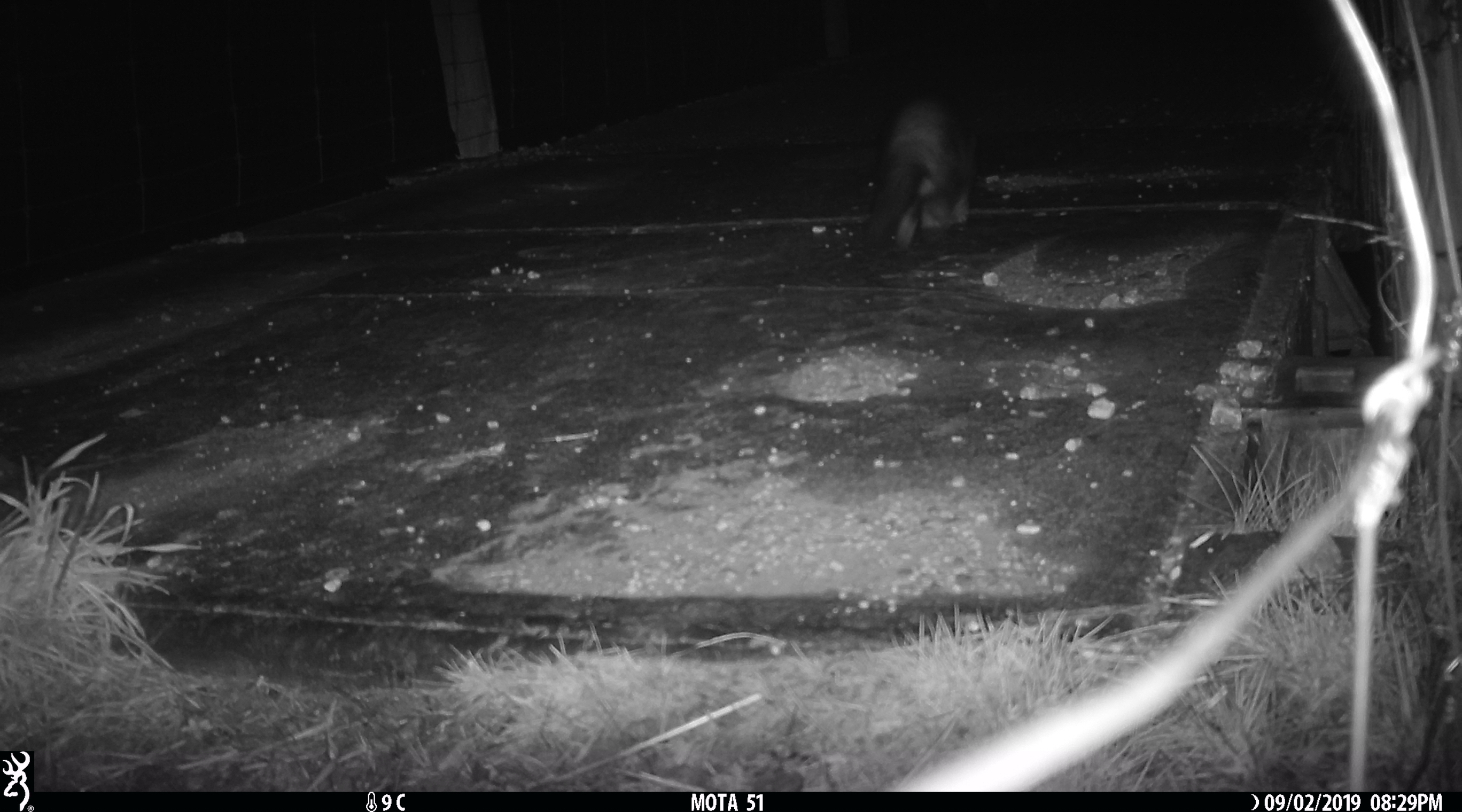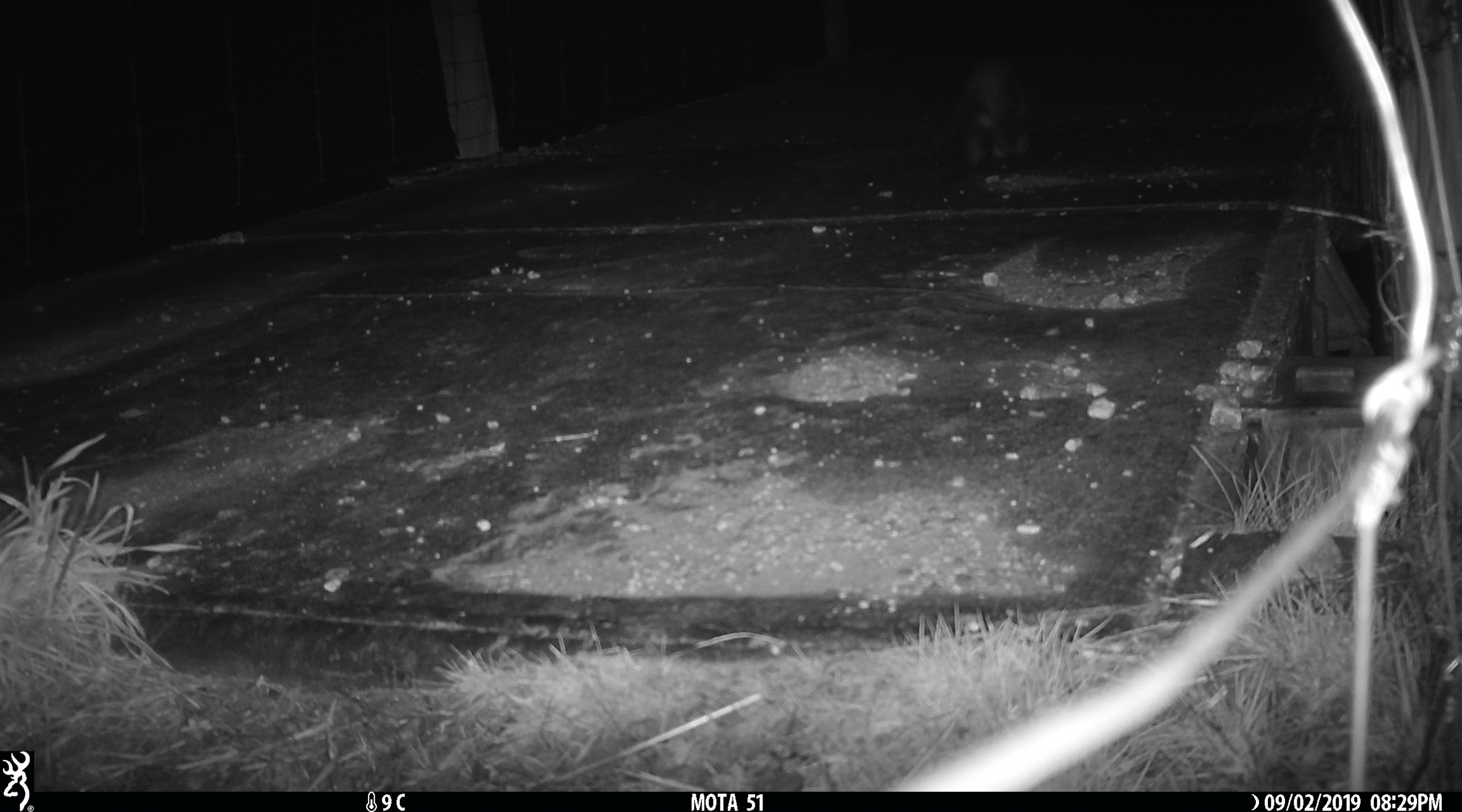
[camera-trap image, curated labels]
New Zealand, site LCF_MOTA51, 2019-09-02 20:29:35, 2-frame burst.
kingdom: Animalia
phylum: Chordata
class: Mammalia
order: Carnivora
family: Mustelidae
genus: Mustela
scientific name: Mustela furo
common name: ferret